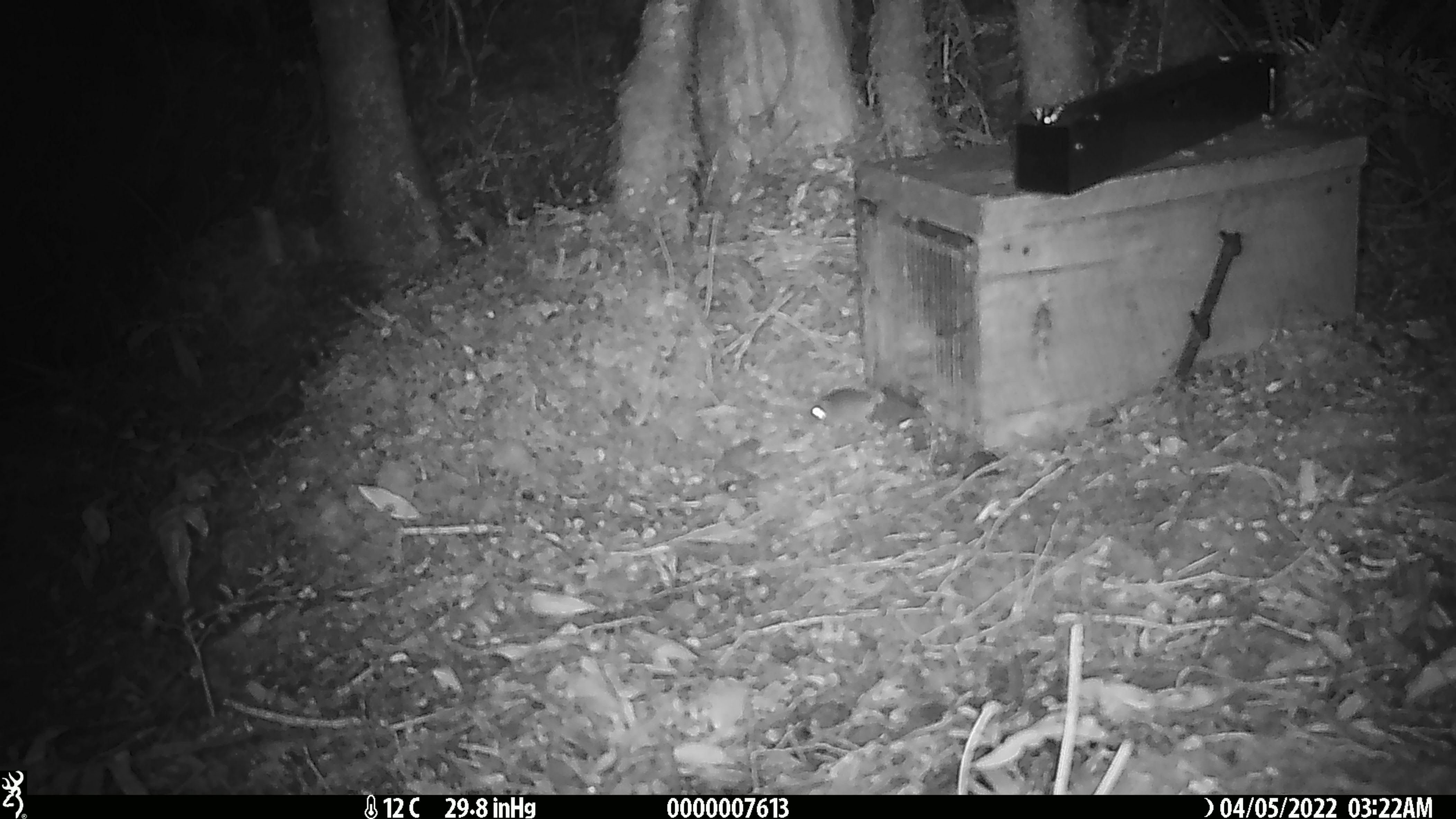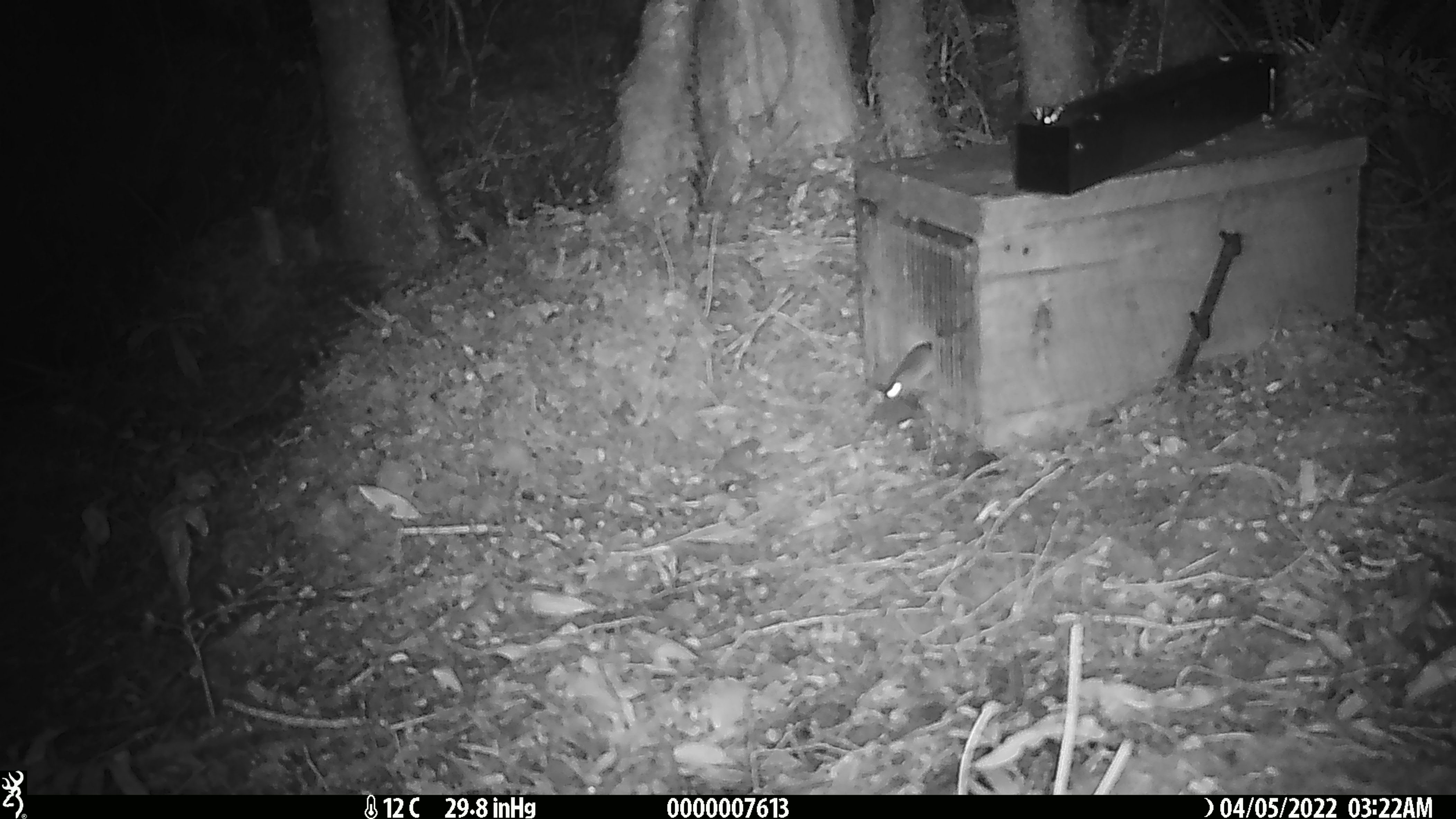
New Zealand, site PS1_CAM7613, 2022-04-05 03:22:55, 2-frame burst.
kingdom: Animalia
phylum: Chordata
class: Mammalia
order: Rodentia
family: Muridae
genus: Mus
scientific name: Mus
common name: mouse